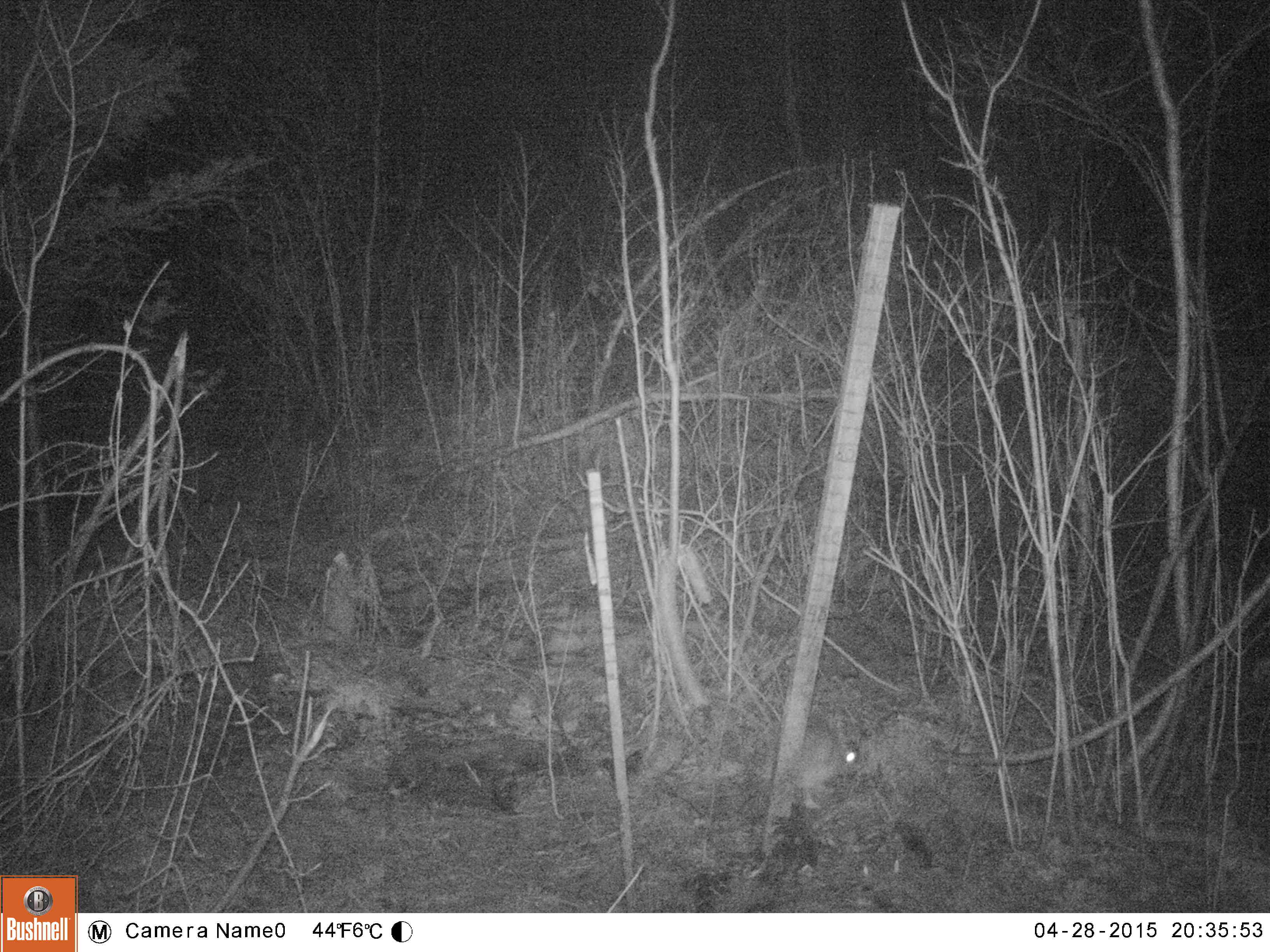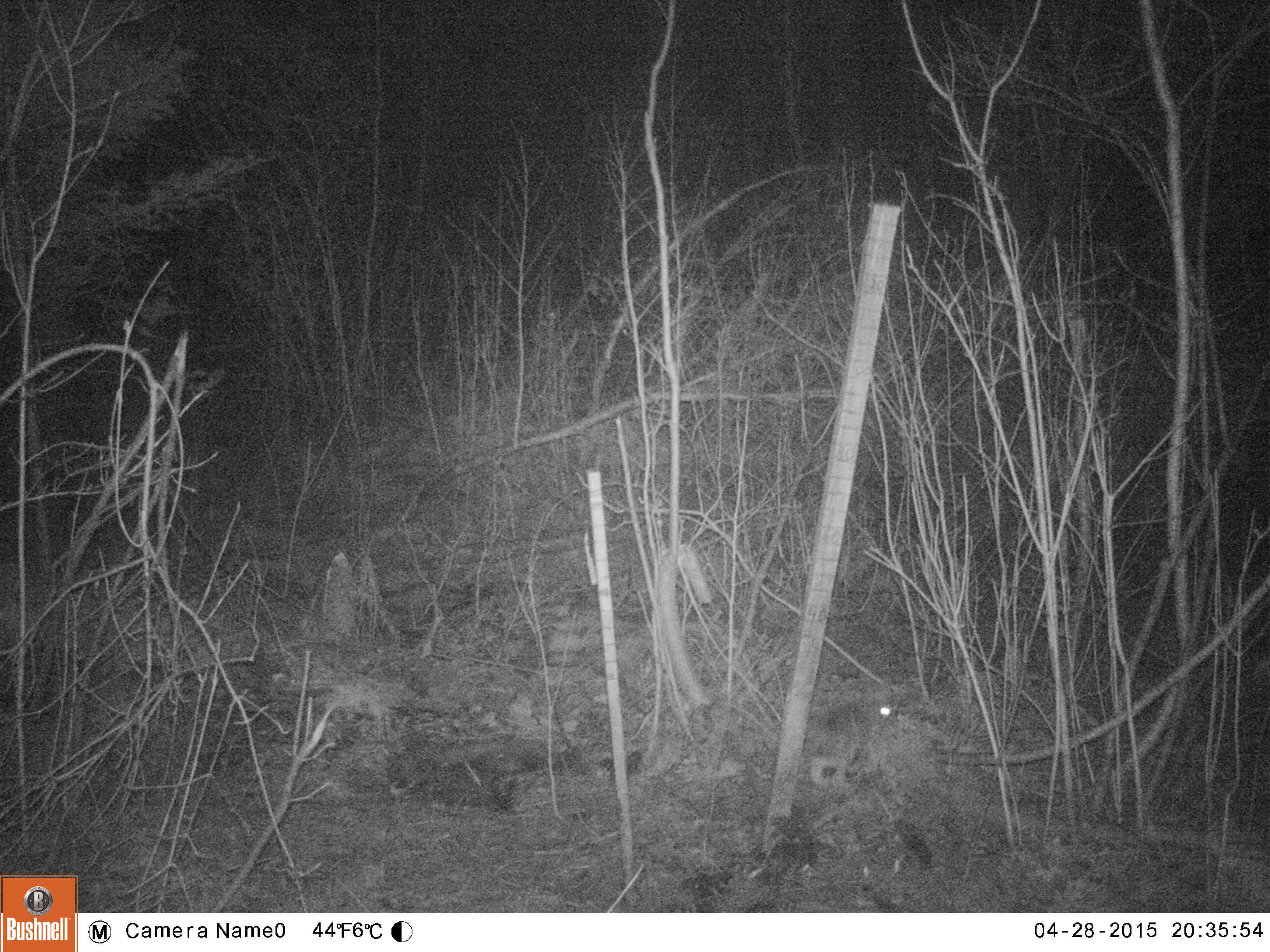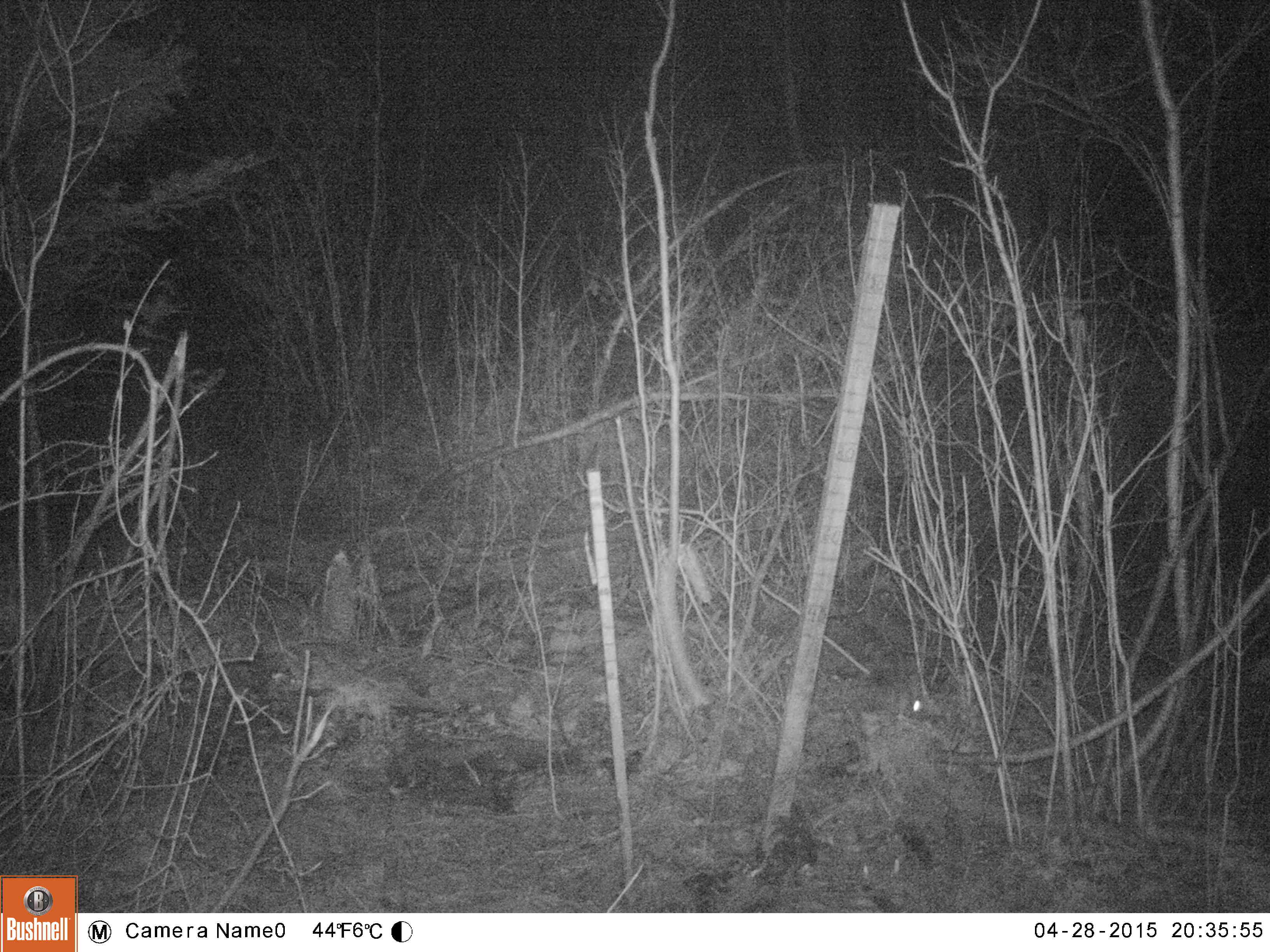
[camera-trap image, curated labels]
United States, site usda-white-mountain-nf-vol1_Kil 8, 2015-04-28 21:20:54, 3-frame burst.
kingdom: Animalia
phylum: Chordata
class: Mammalia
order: Lagomorpha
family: Leporidae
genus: Lepus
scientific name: Lepus americanus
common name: snowshoe hare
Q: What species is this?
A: Snowshoe hare (Lepus americanus).